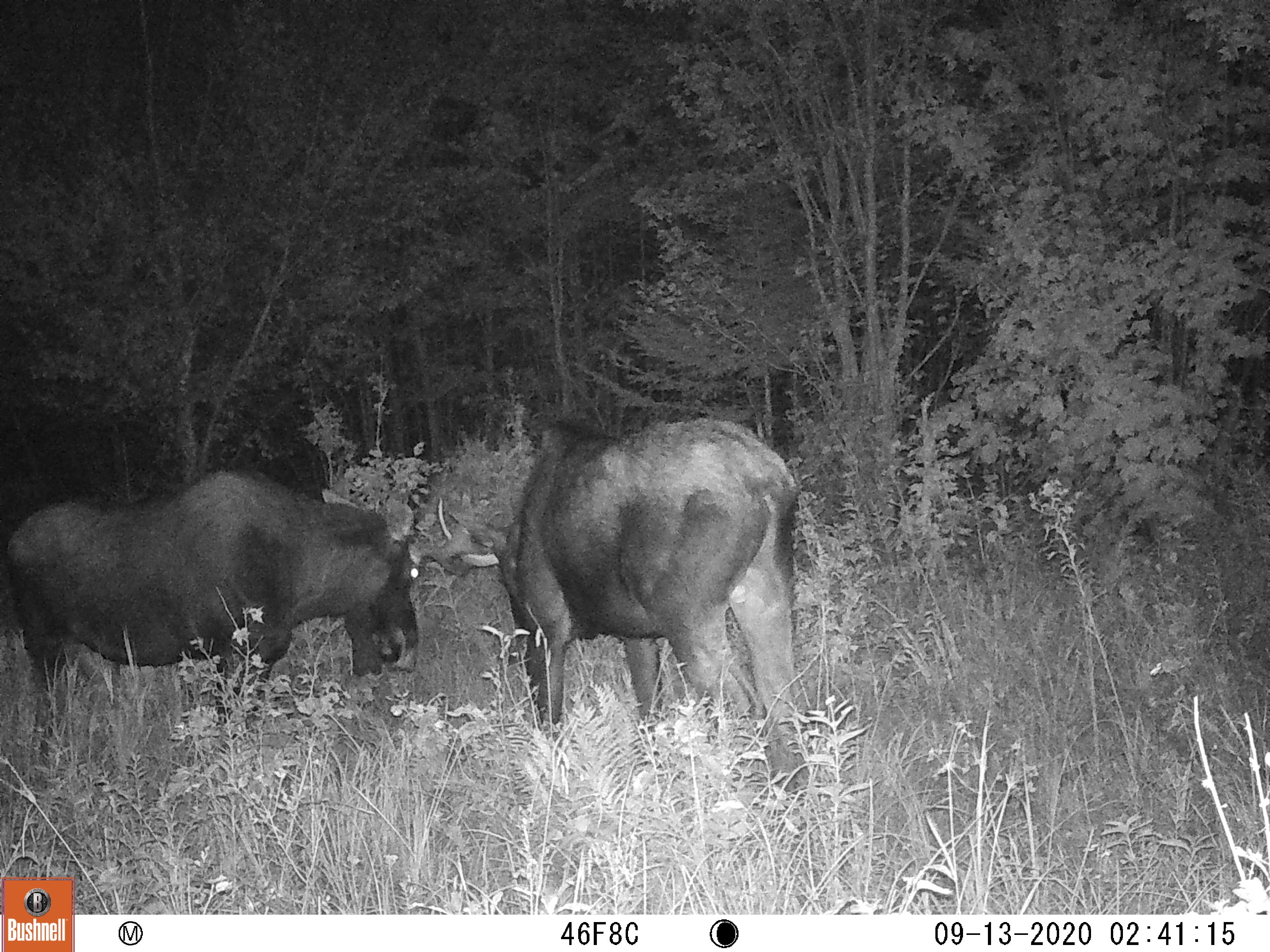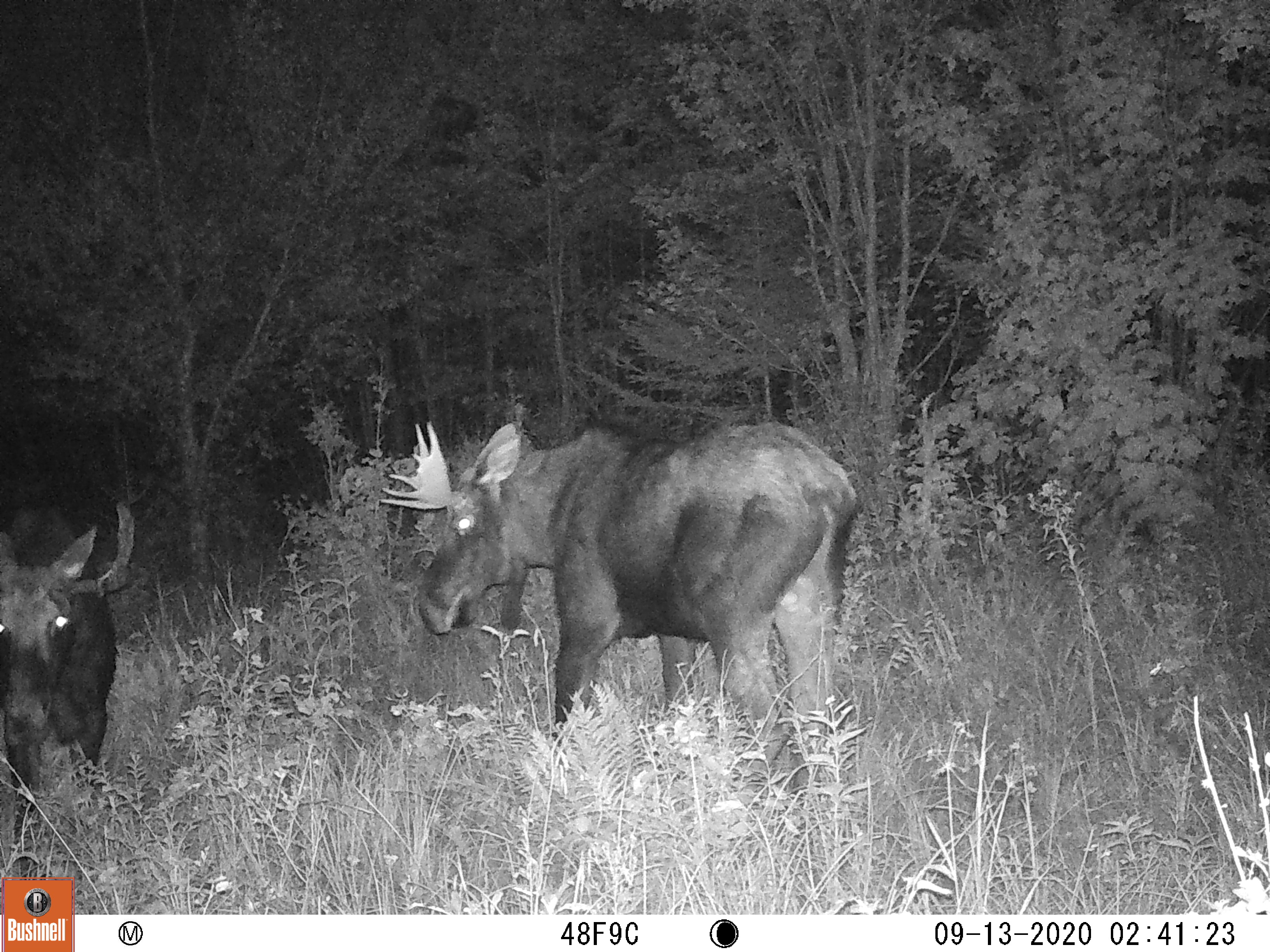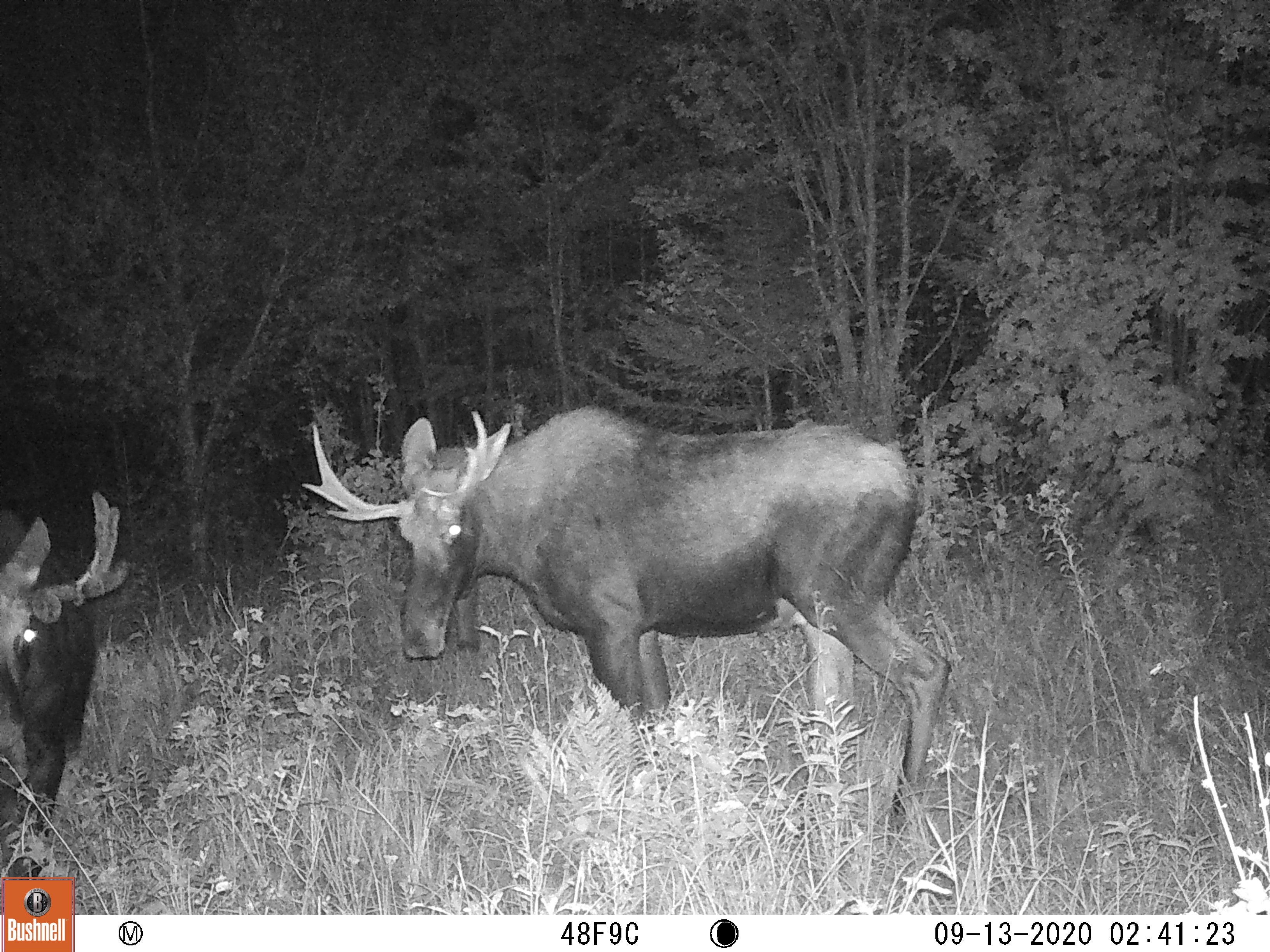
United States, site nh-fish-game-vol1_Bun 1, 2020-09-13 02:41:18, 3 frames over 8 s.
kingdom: Animalia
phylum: Chordata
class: Mammalia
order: Artiodactyla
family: Cervidae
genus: Alces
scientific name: Alces alces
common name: moose